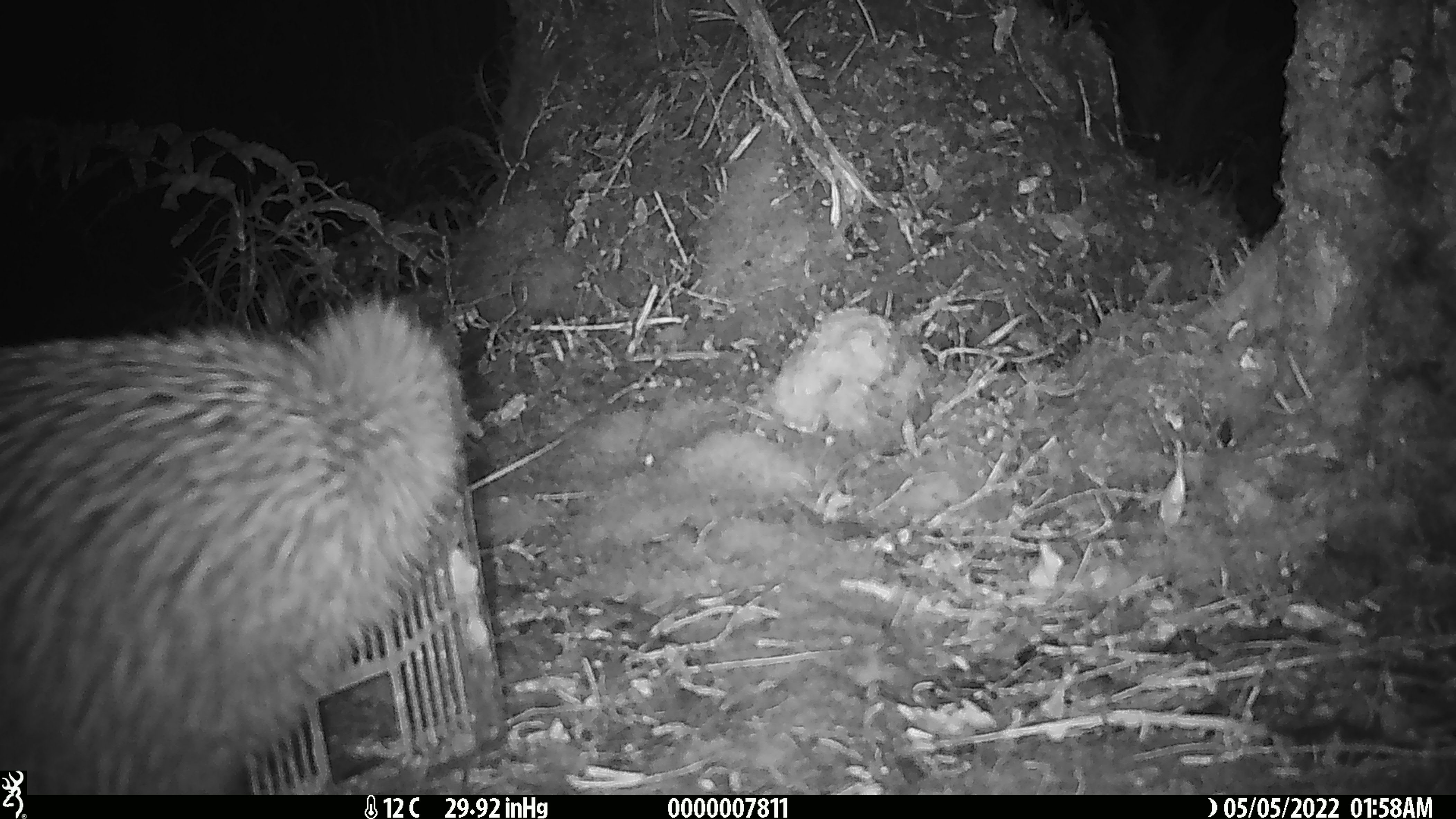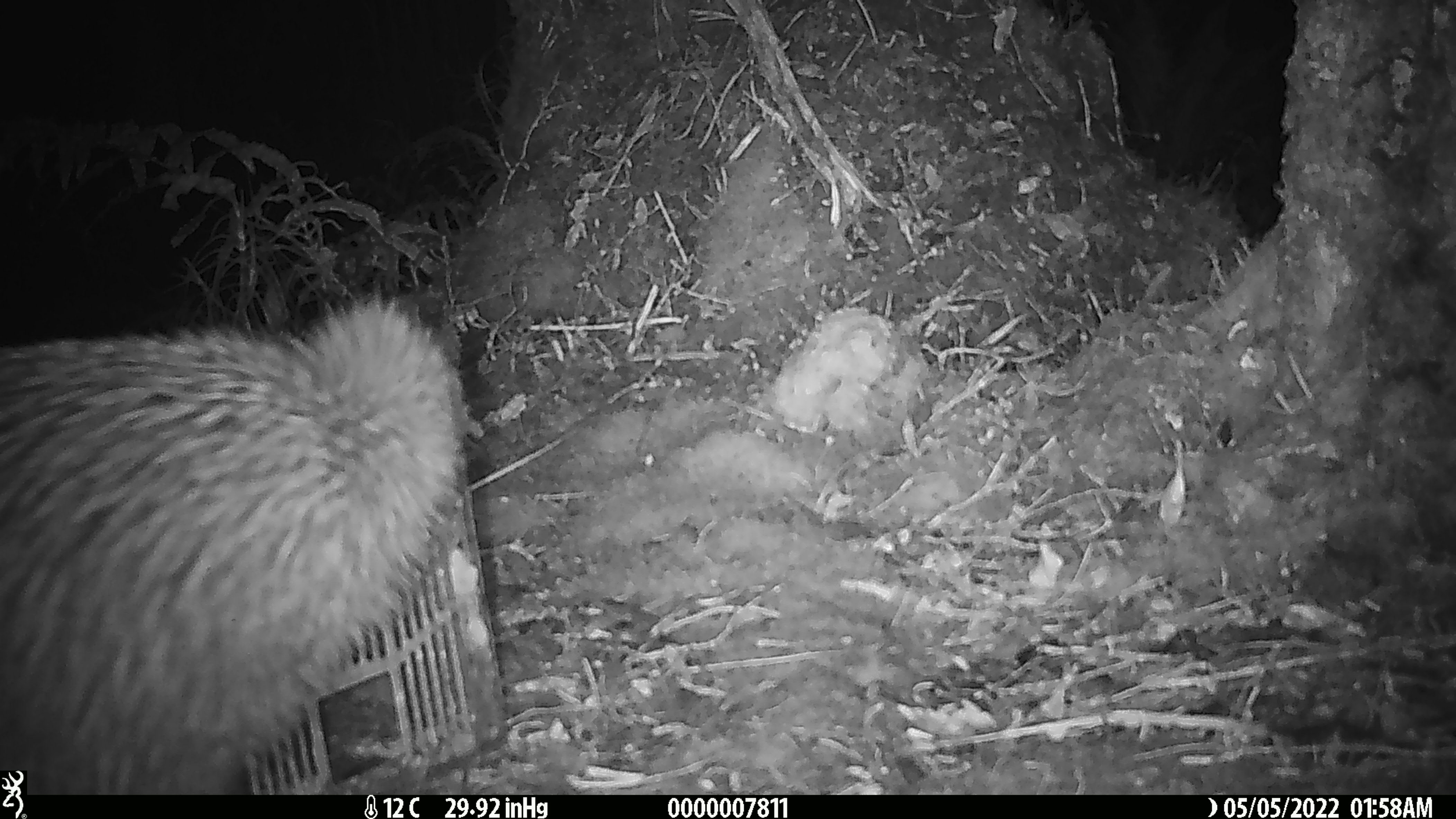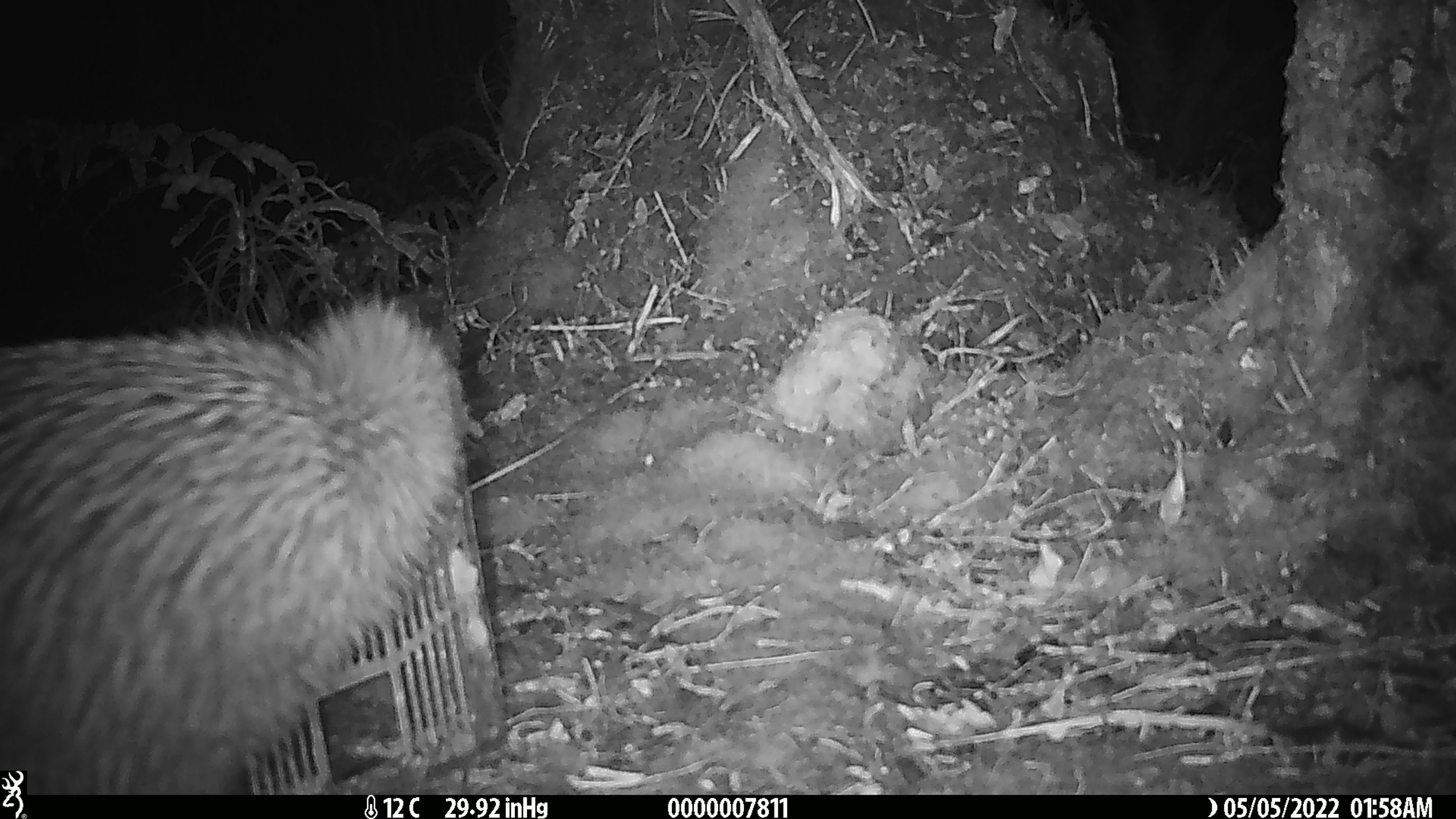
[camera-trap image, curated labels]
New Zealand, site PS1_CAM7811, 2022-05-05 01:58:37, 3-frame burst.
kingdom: Animalia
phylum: Chordata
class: Aves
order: Apterygiformes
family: Apterygidae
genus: Apteryx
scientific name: Apteryx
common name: kiwi